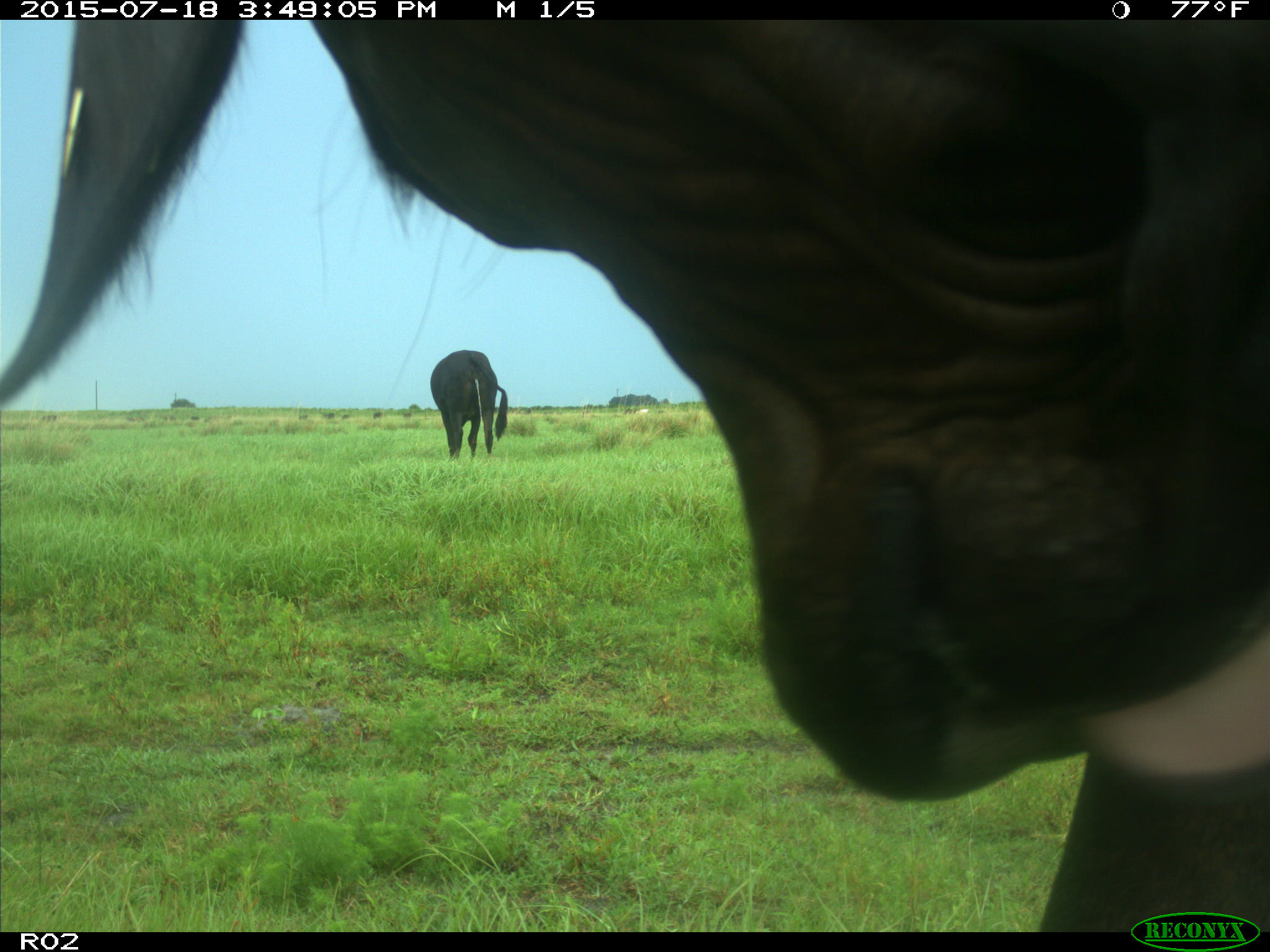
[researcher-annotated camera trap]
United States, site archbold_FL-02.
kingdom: Animalia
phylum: Chordata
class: Mammalia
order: Artiodactyla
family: Bovidae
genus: Bos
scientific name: Bos taurus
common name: domestic cow